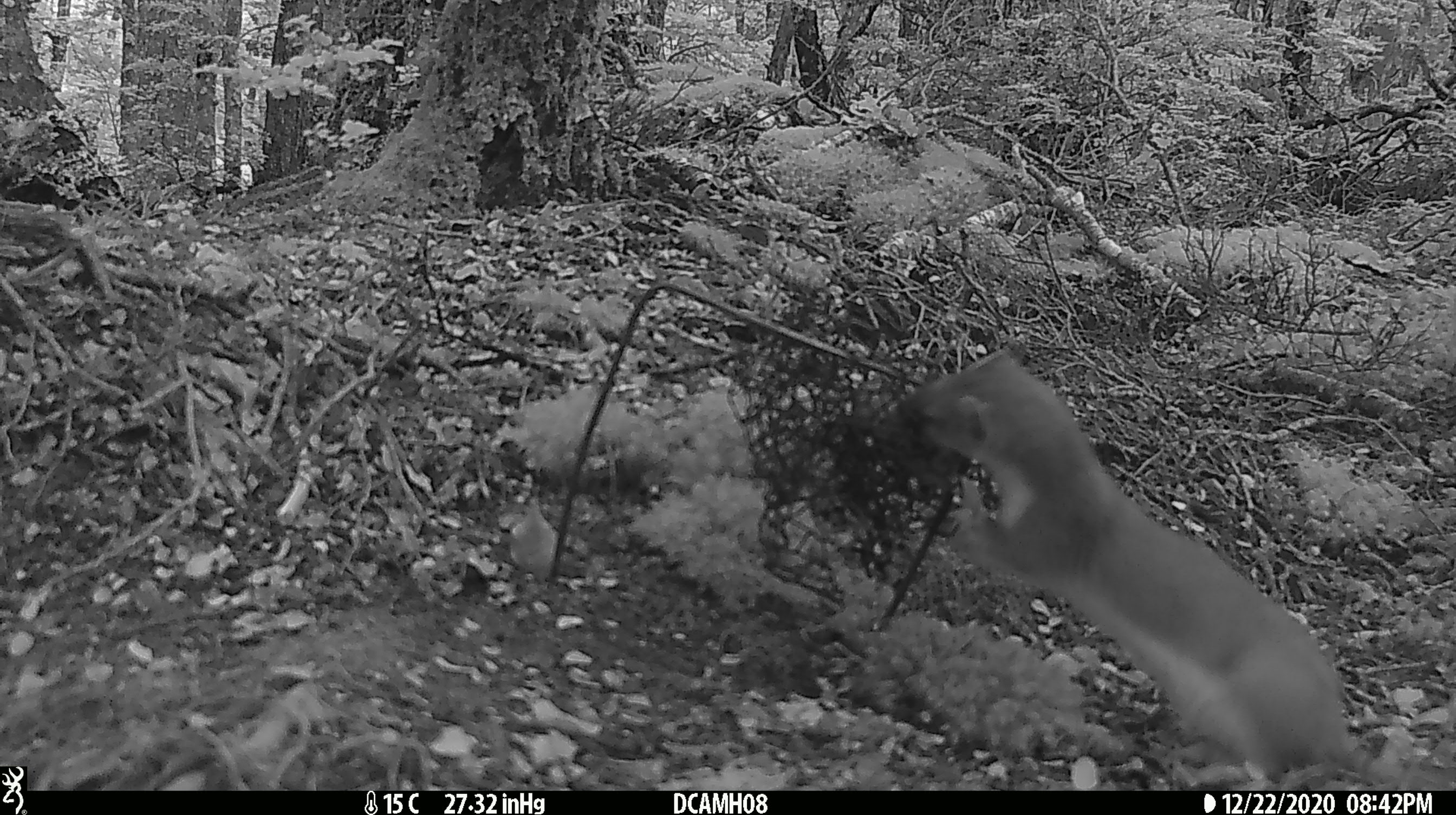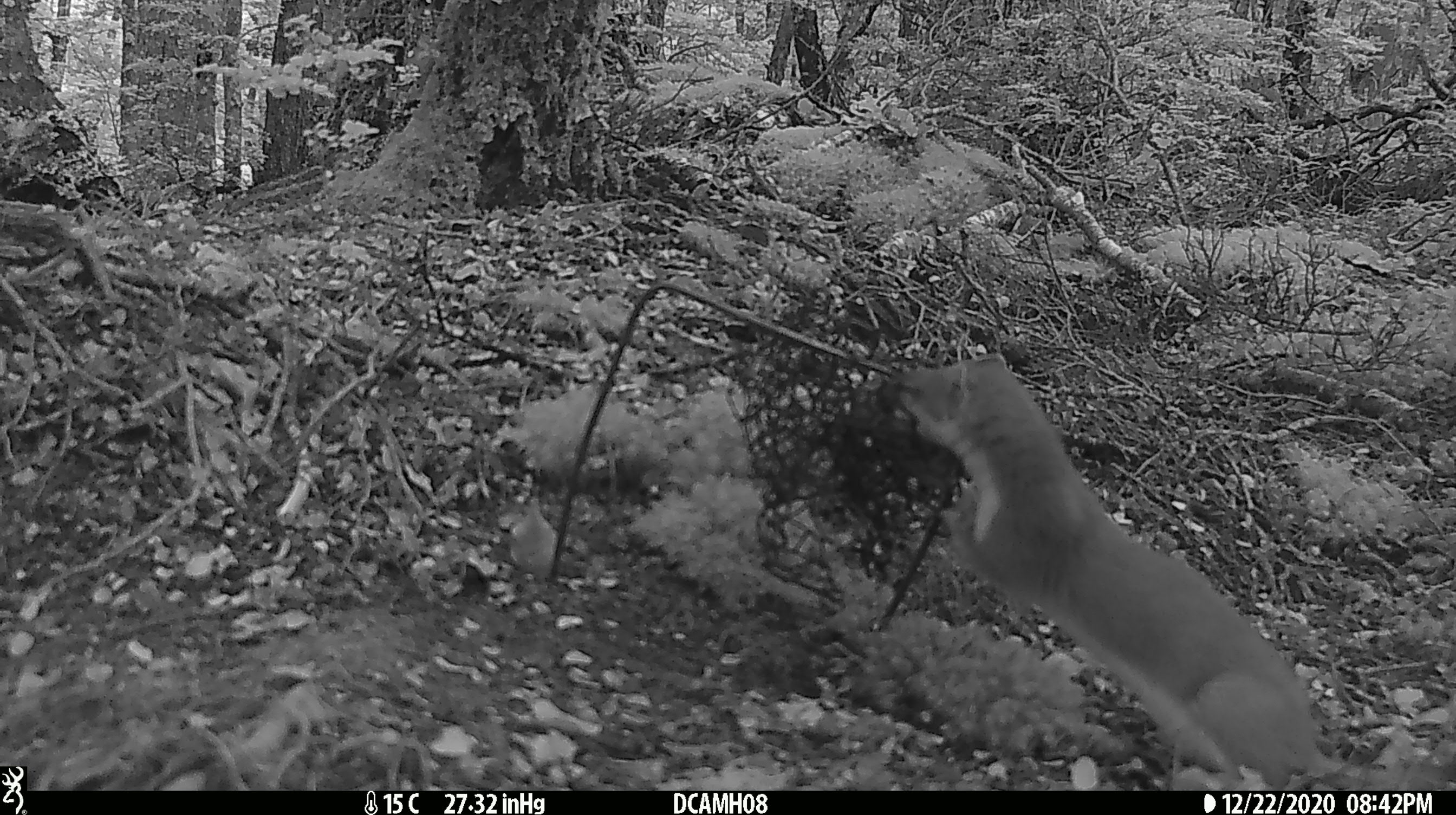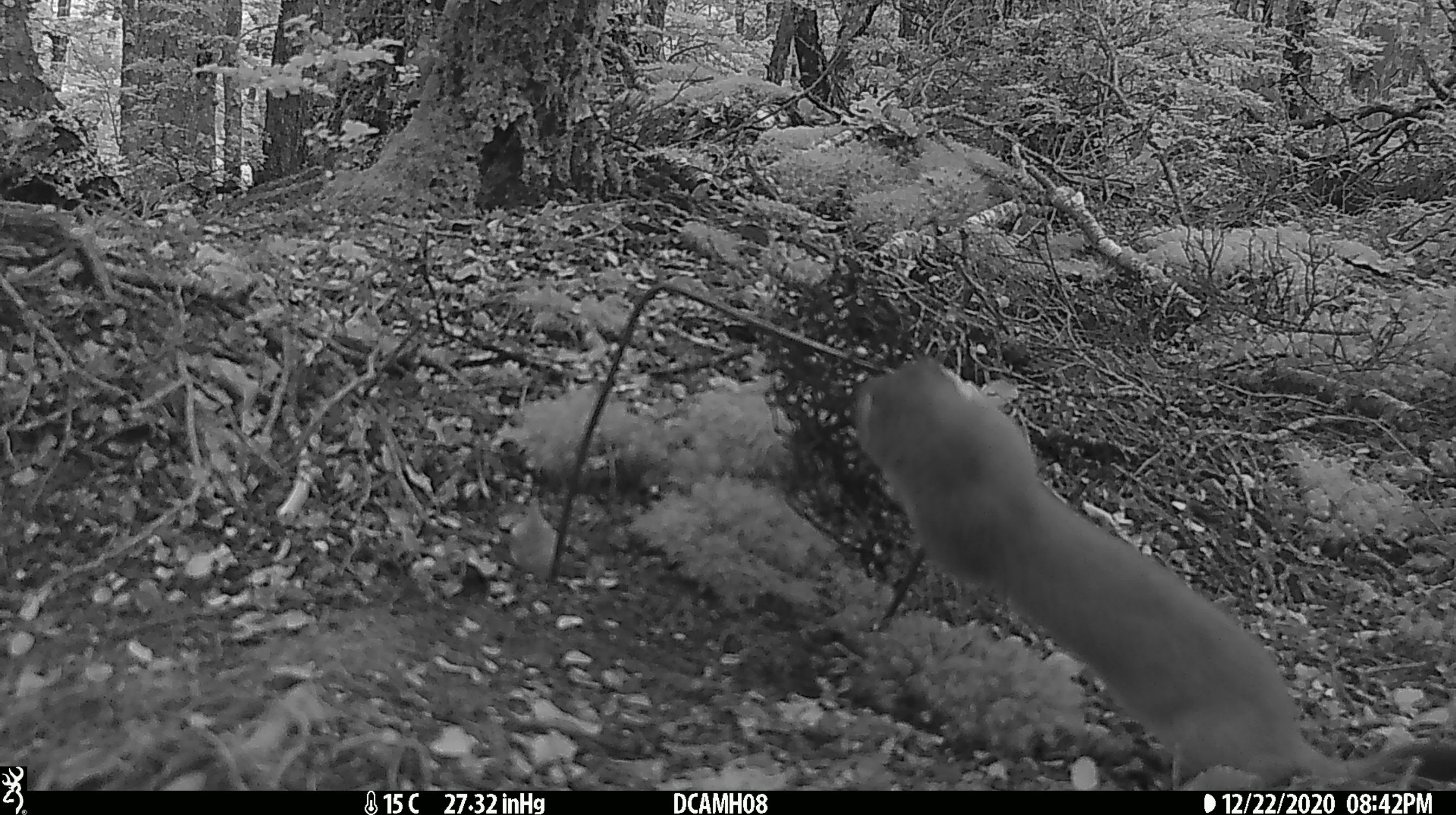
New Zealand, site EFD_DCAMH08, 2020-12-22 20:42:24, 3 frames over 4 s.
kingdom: Animalia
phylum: Chordata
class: Mammalia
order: Carnivora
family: Mustelidae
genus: Mustela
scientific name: Mustela erminea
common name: stoat